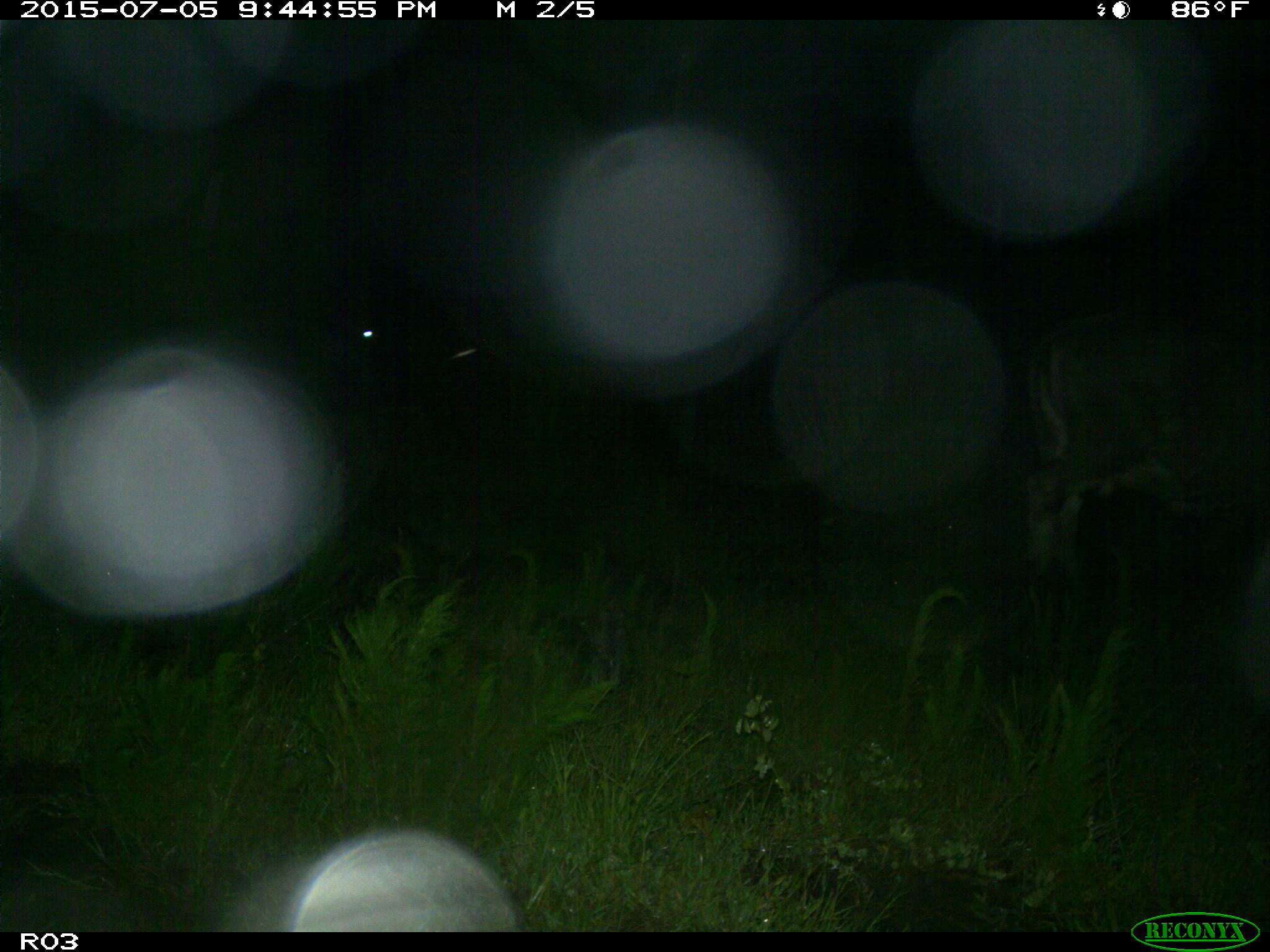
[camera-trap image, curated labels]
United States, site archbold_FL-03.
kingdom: Animalia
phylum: Chordata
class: Mammalia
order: Artiodactyla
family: Bovidae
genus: Bos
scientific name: Bos taurus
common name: domestic cow